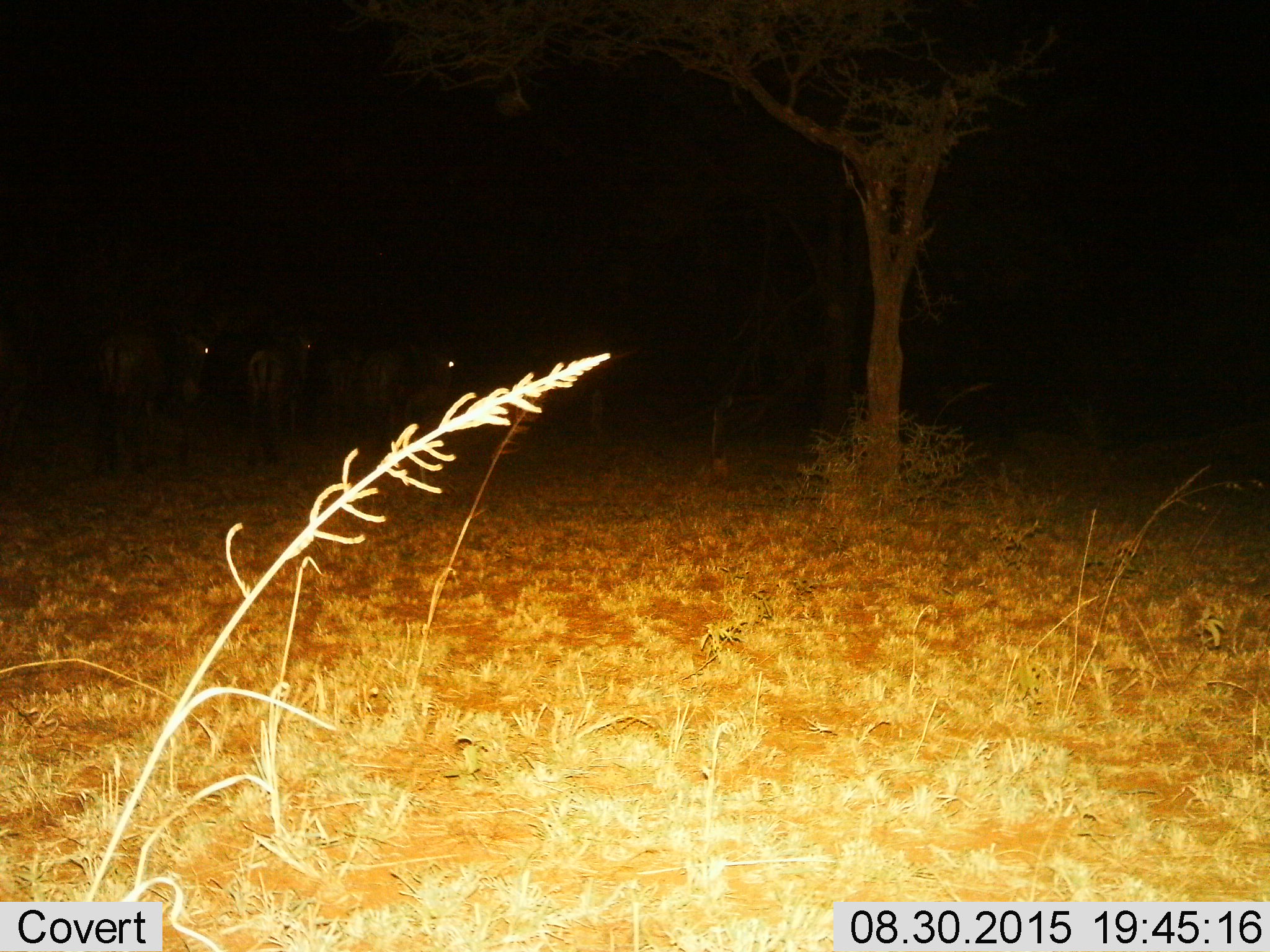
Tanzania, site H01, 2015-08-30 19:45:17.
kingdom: Animalia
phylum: Chordata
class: Mammalia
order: Artiodactyla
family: Bovidae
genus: Connochaetes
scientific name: Connochaetes taurinus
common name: blue wildebeest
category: wildebeest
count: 4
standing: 75%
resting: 0%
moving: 25%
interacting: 0%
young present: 0%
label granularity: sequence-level